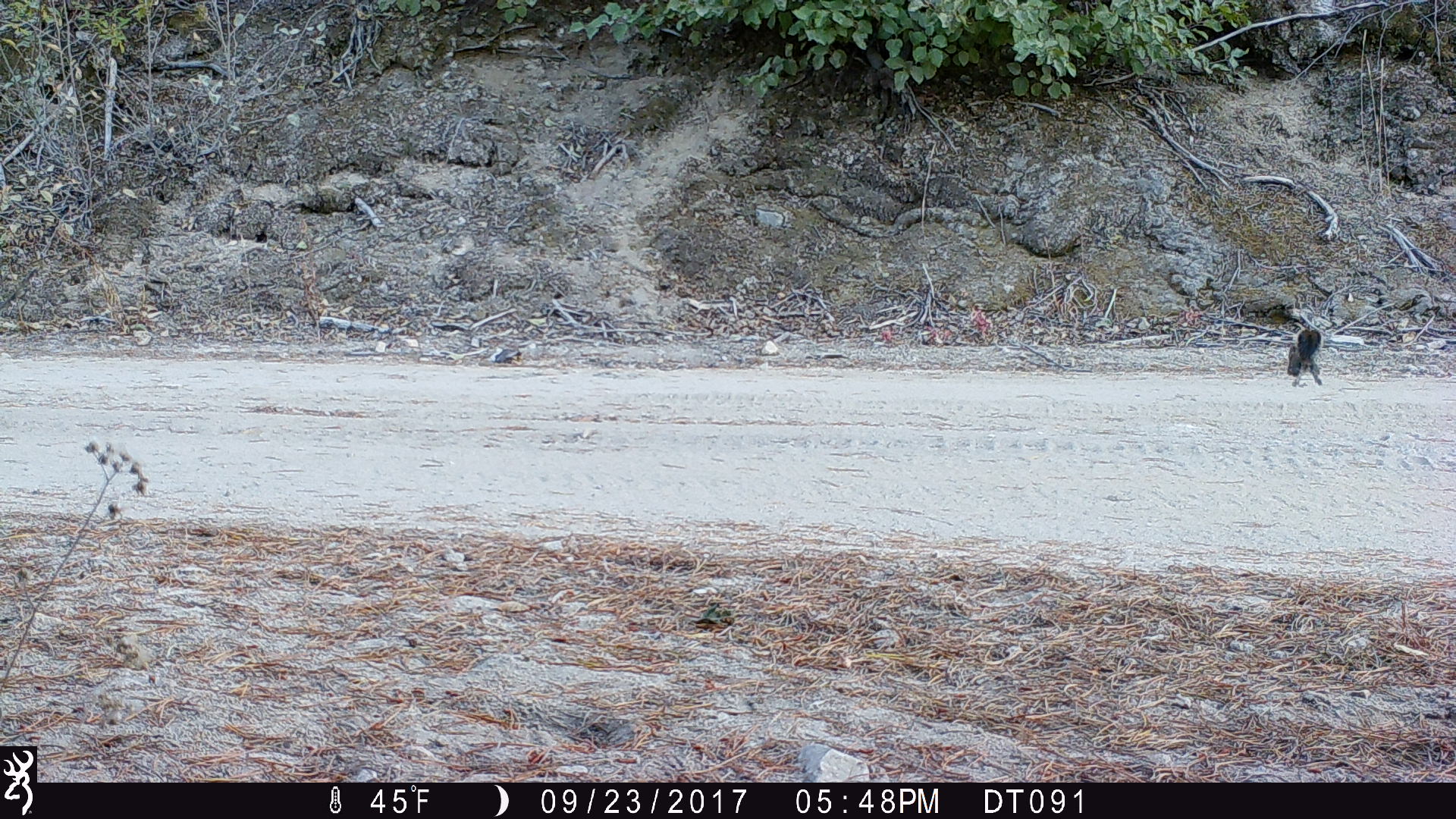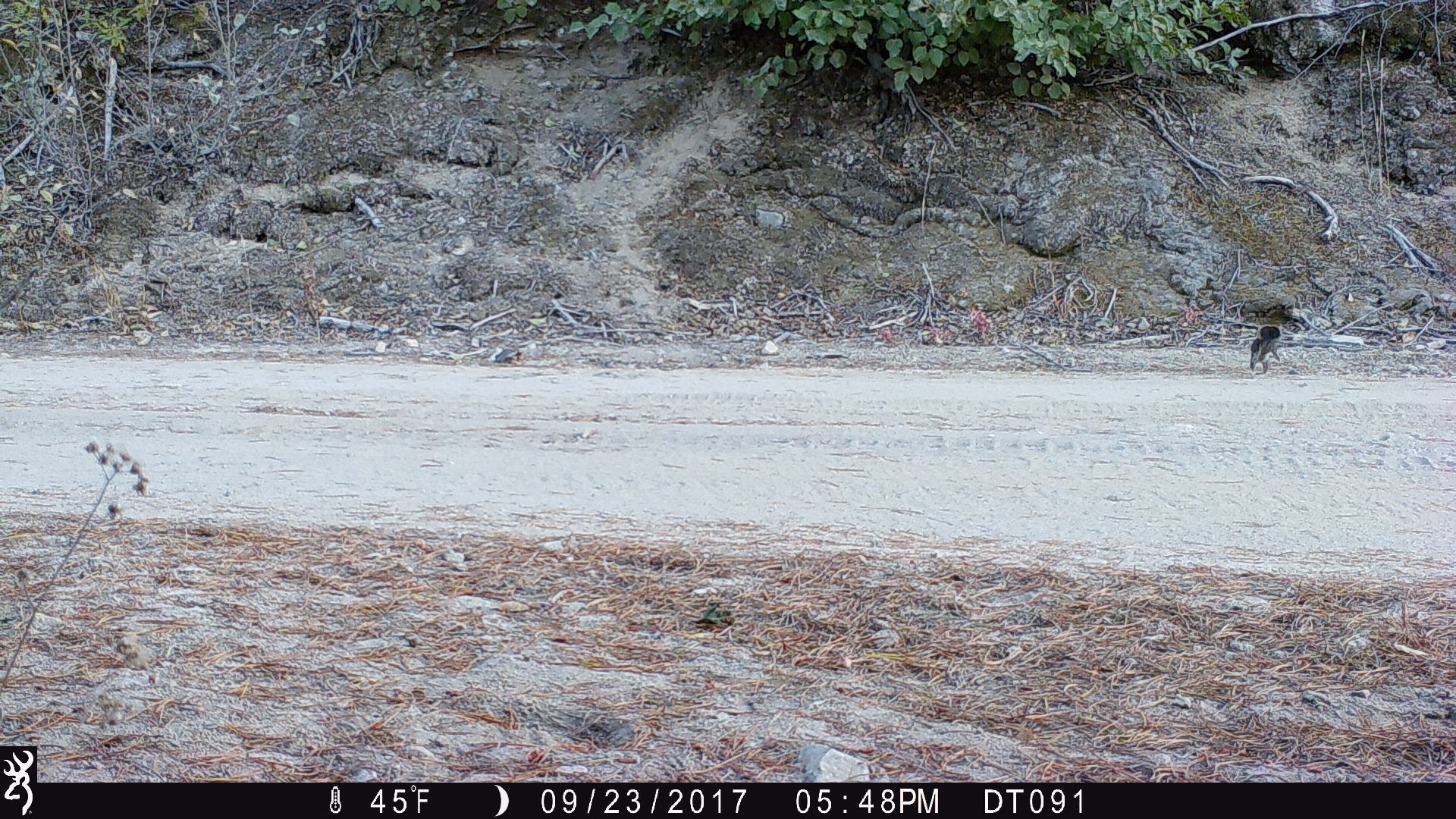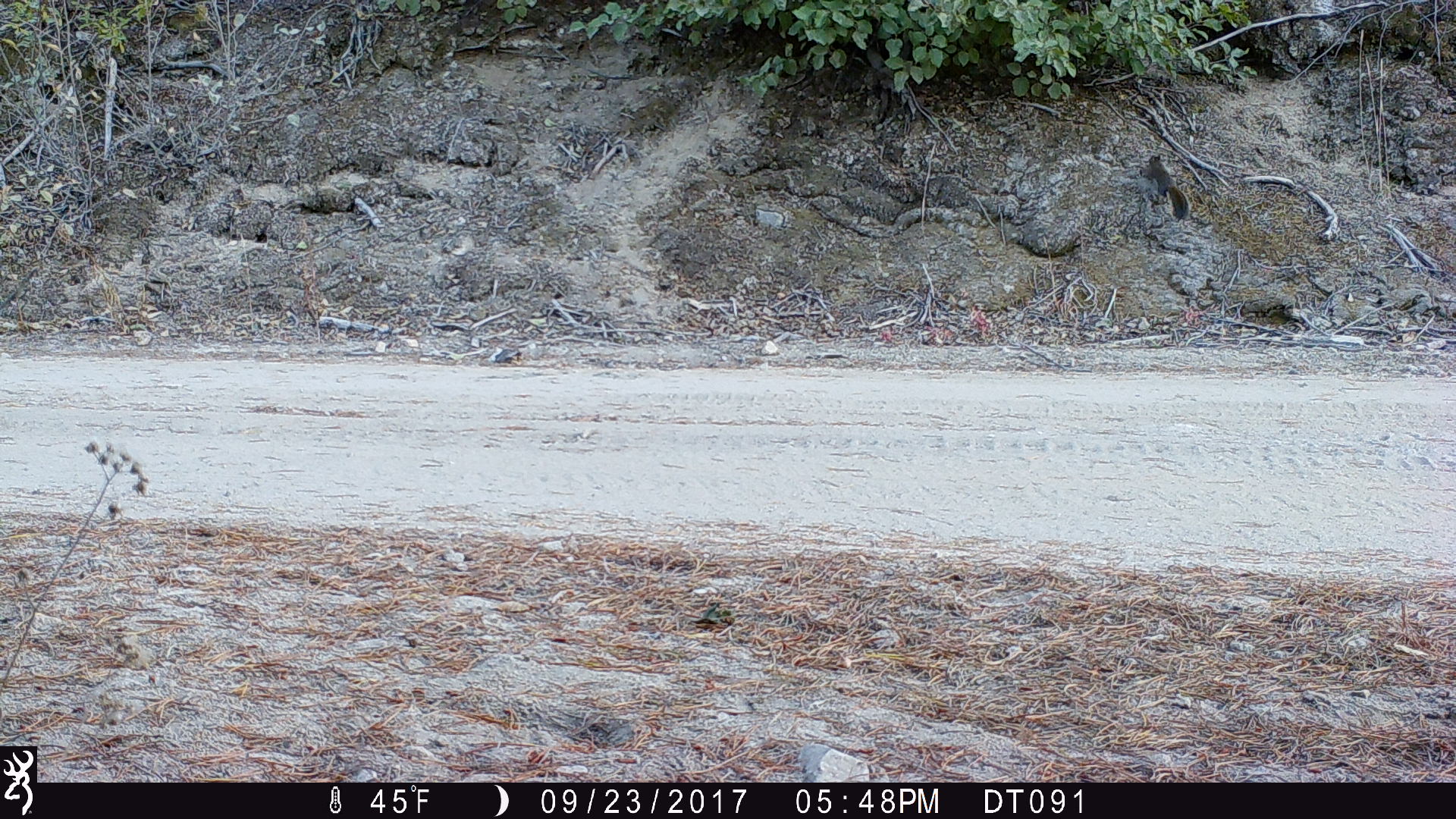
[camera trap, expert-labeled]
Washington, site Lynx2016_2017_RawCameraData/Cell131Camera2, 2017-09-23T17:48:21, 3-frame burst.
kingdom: Animalia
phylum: Chordata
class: Mammalia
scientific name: Mammalia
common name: small mammal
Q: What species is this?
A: Small mammal (Mammalia).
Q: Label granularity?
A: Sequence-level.